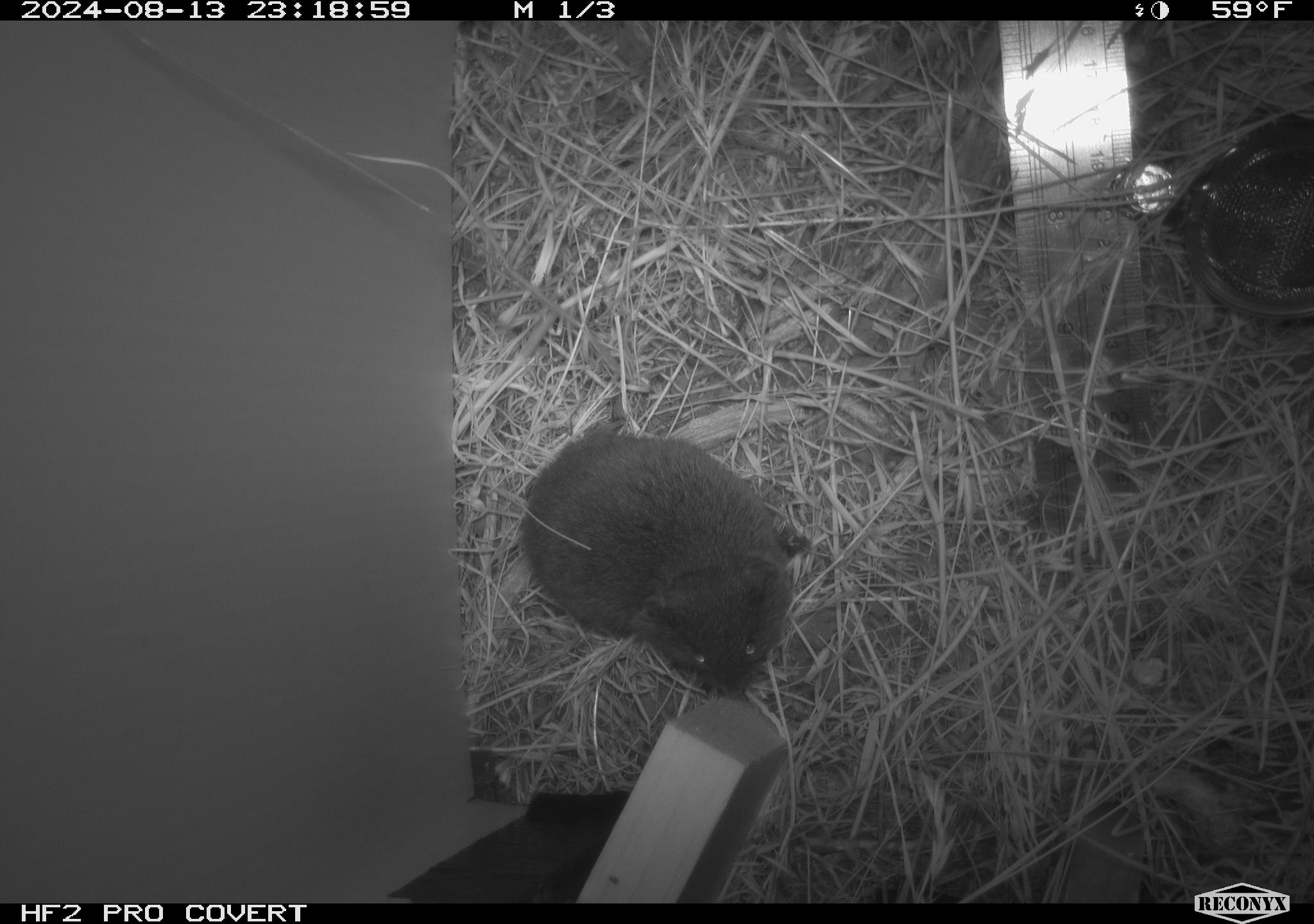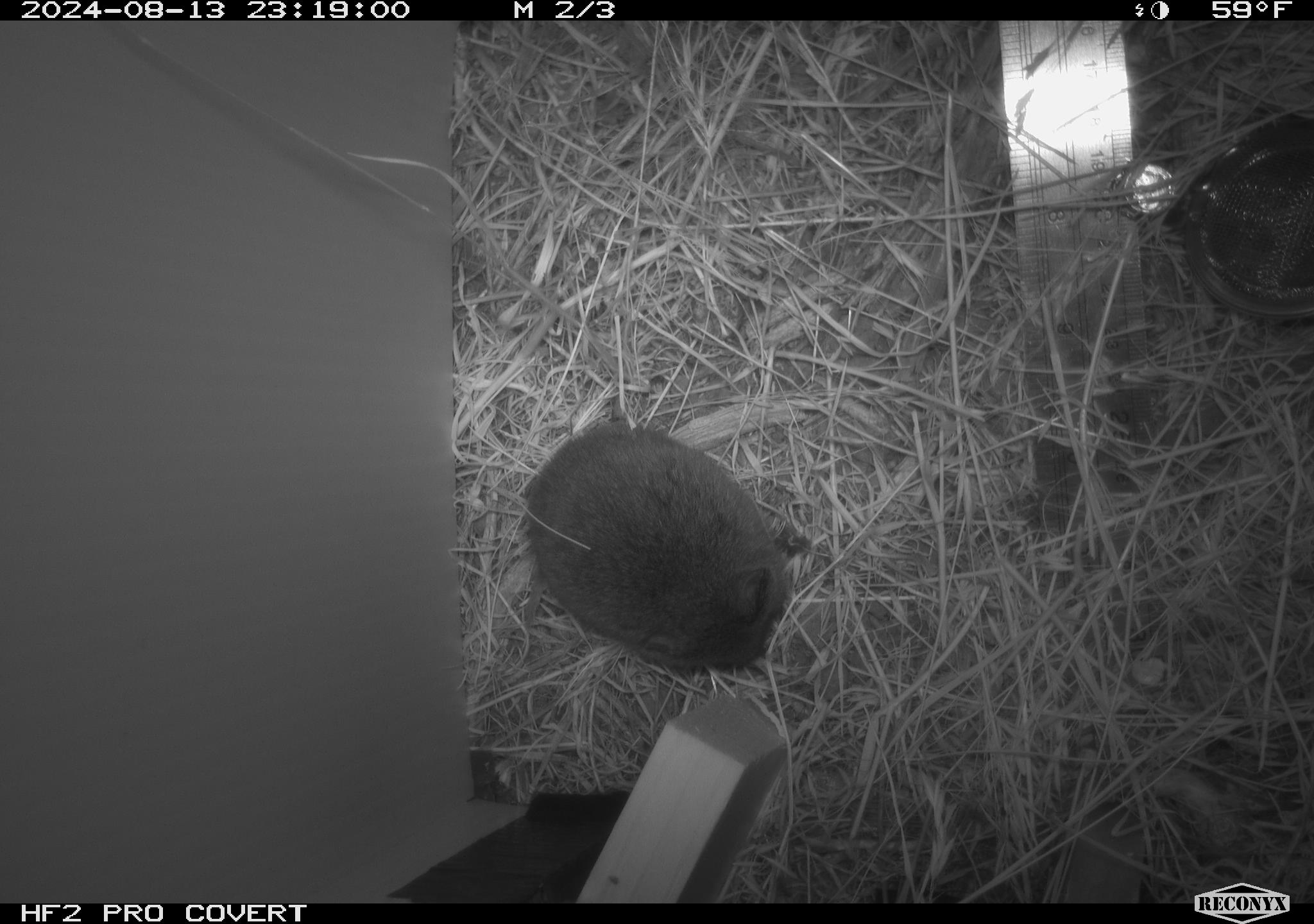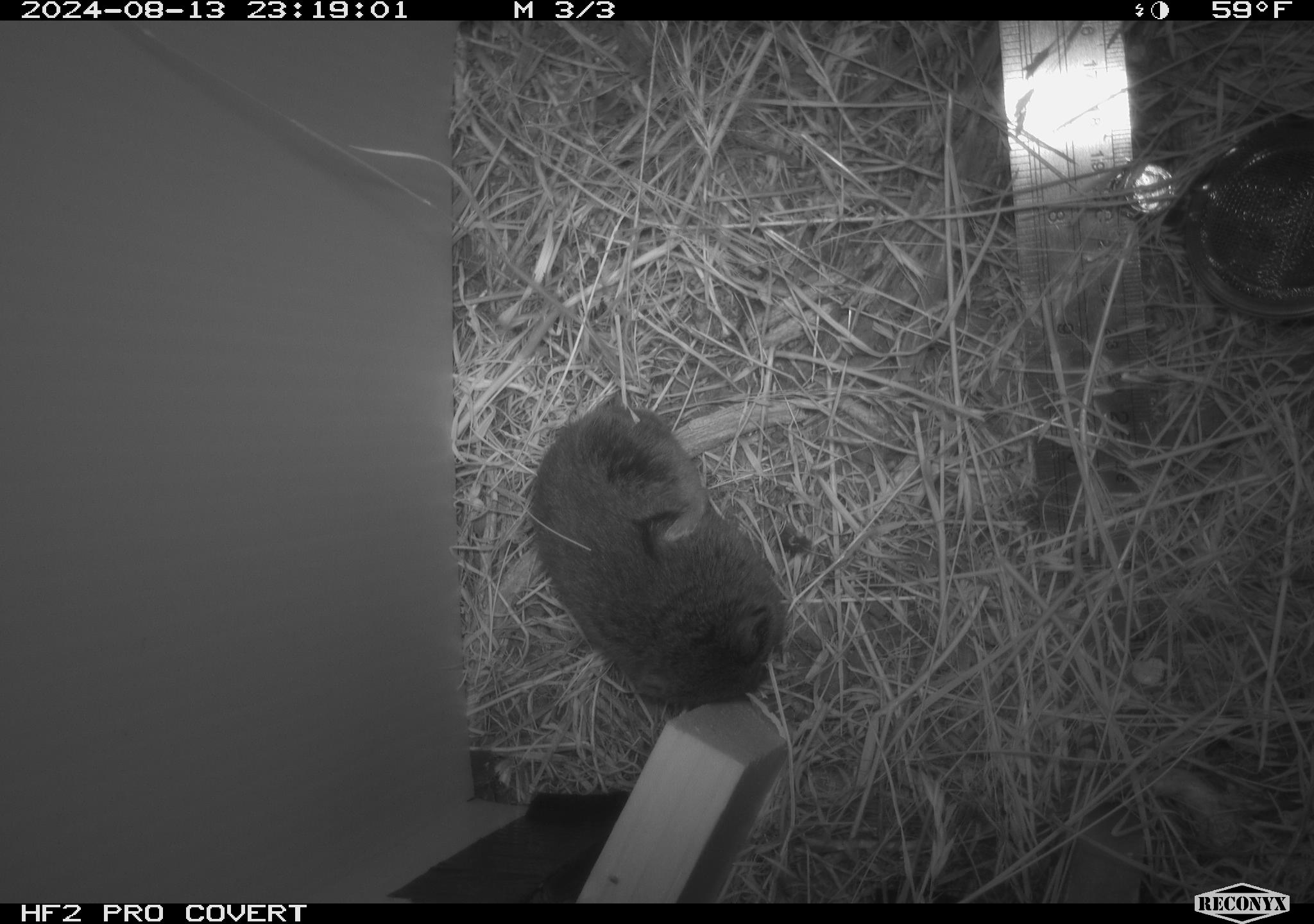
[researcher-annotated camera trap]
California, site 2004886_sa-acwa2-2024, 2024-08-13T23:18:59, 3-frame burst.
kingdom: Animalia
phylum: Chordata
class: Mammalia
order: Rodentia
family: Cricetidae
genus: Microtus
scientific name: Microtus californicus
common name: california vole